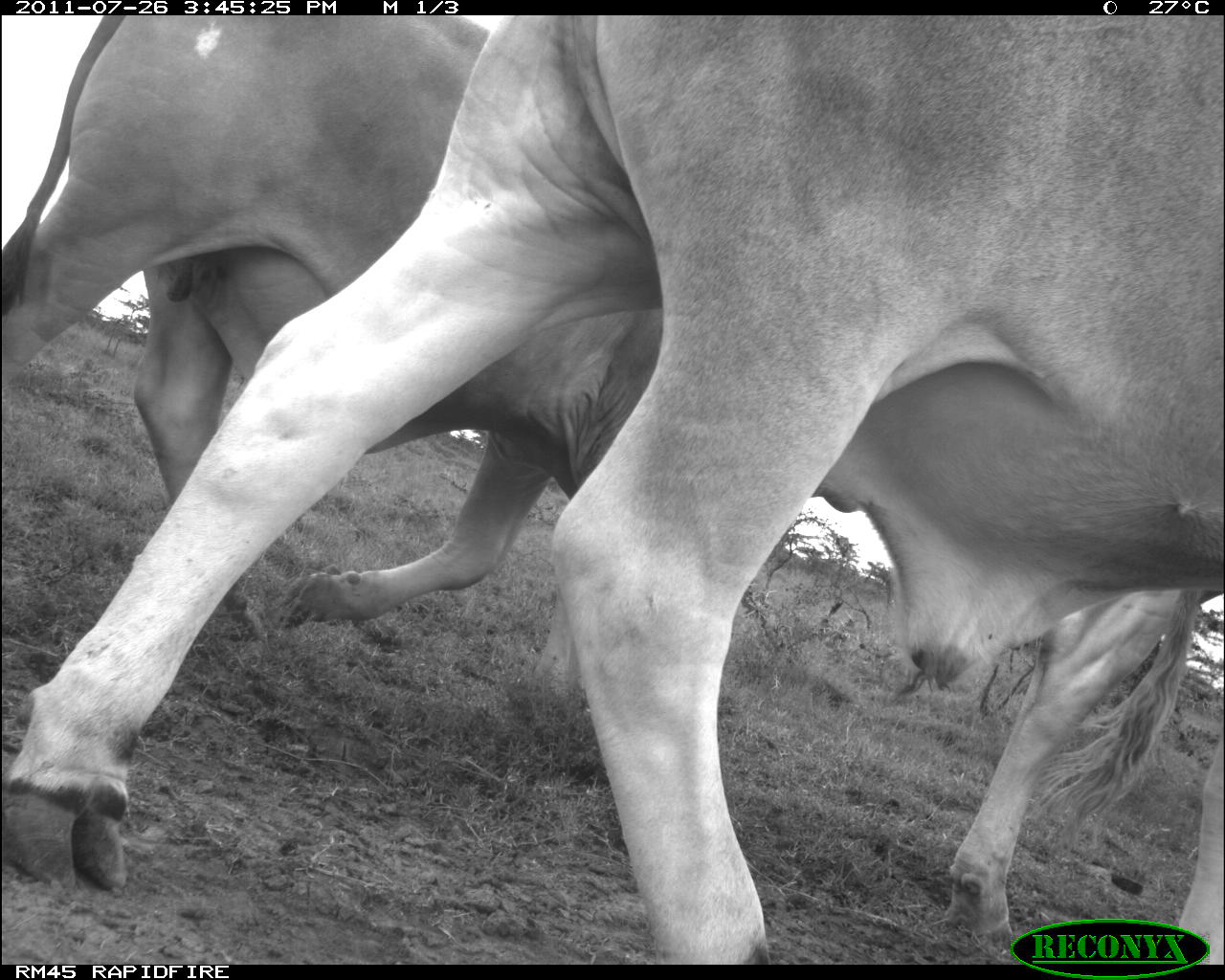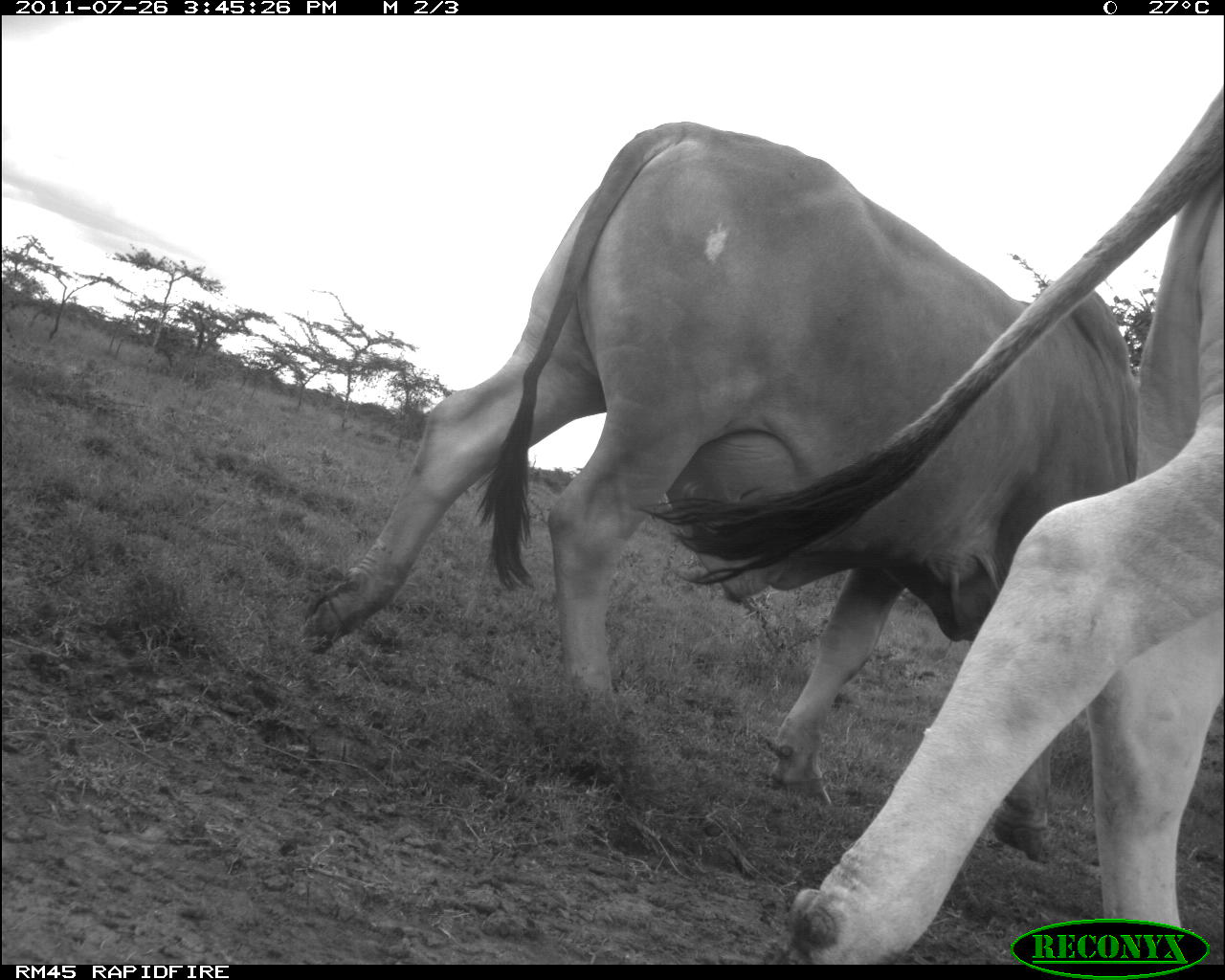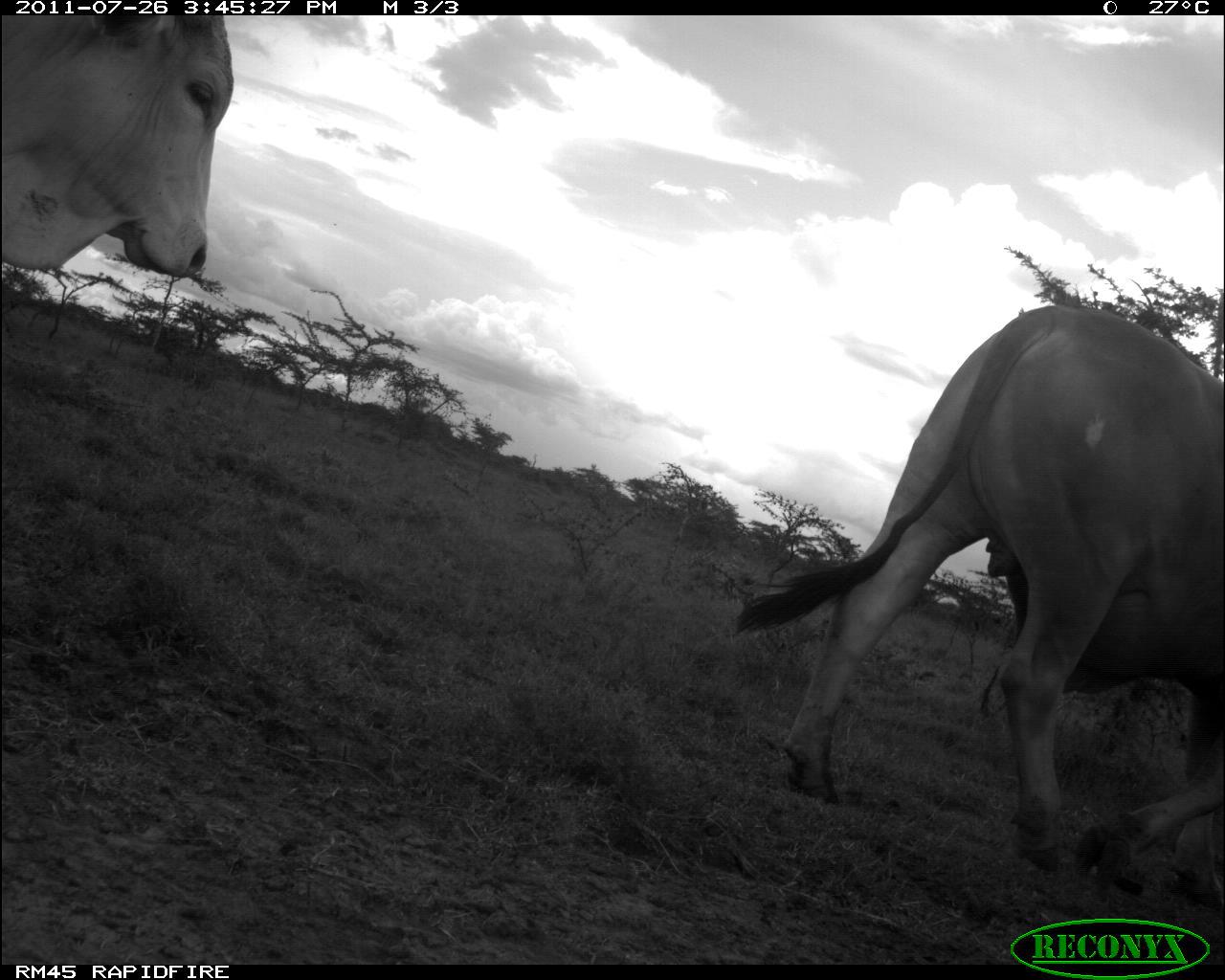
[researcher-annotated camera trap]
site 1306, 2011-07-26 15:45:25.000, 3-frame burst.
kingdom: Animalia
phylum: Chordata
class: Mammalia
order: Artiodactyla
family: Bovidae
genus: Bos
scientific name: Bos taurus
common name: domestic cattle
Bos taurus (domestic cattle), count 3.